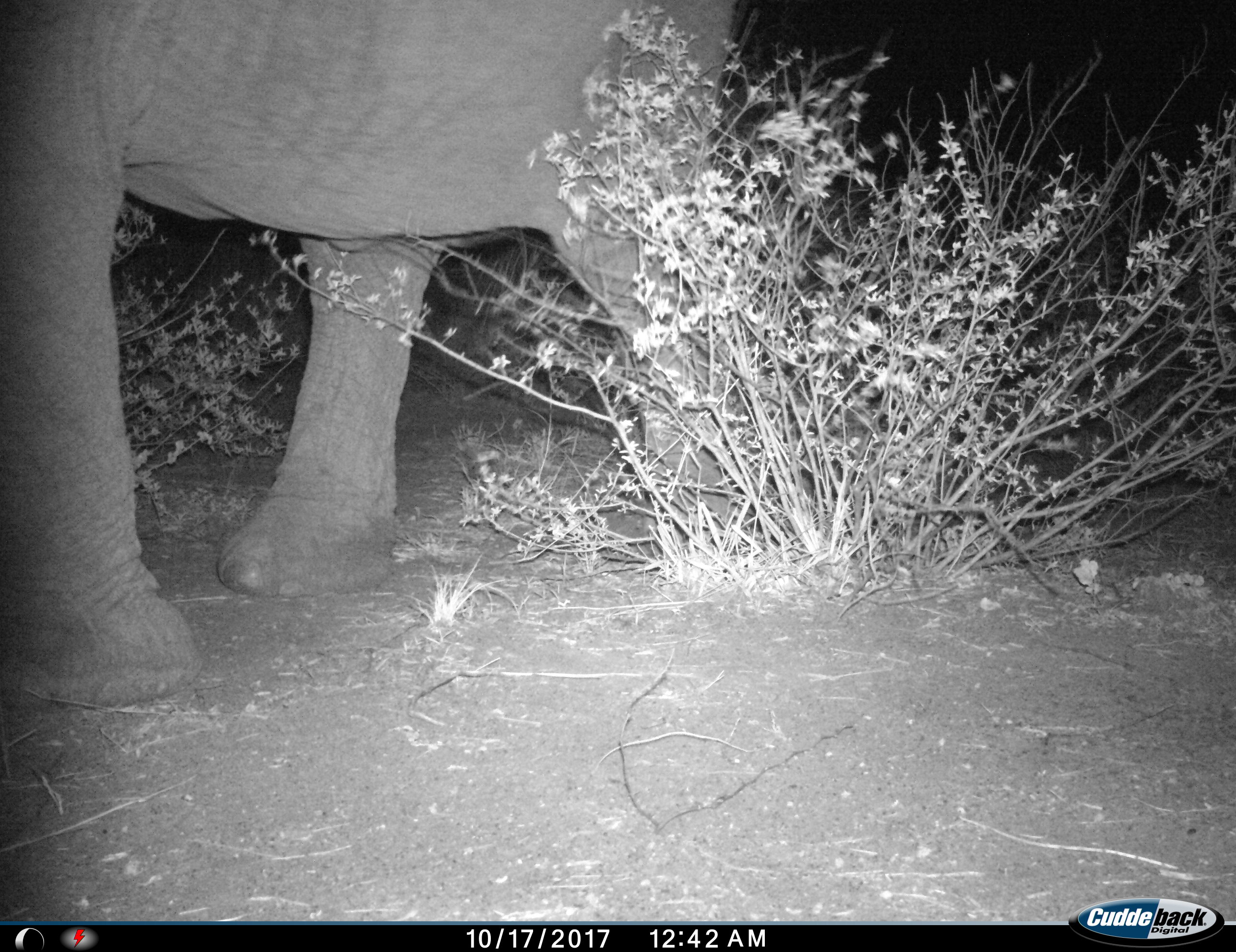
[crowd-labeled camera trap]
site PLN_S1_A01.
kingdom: Animalia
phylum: Chordata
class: Mammalia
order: Proboscidea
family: Elephantidae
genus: Loxodonta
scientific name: Loxodonta africana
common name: african bush elephant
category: elephant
Elephant (african bush elephant) (Loxodonta africana), count 1. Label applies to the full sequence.